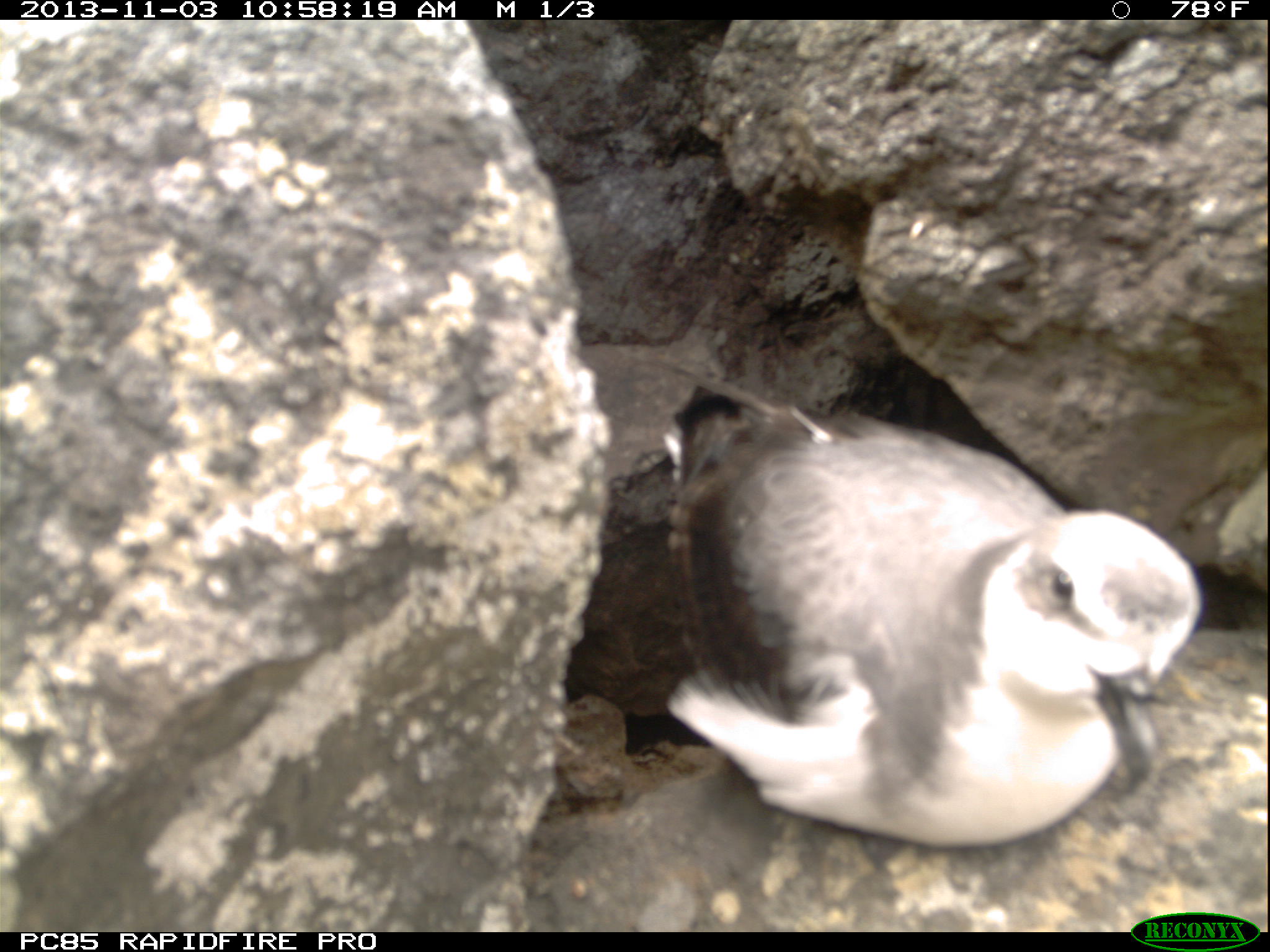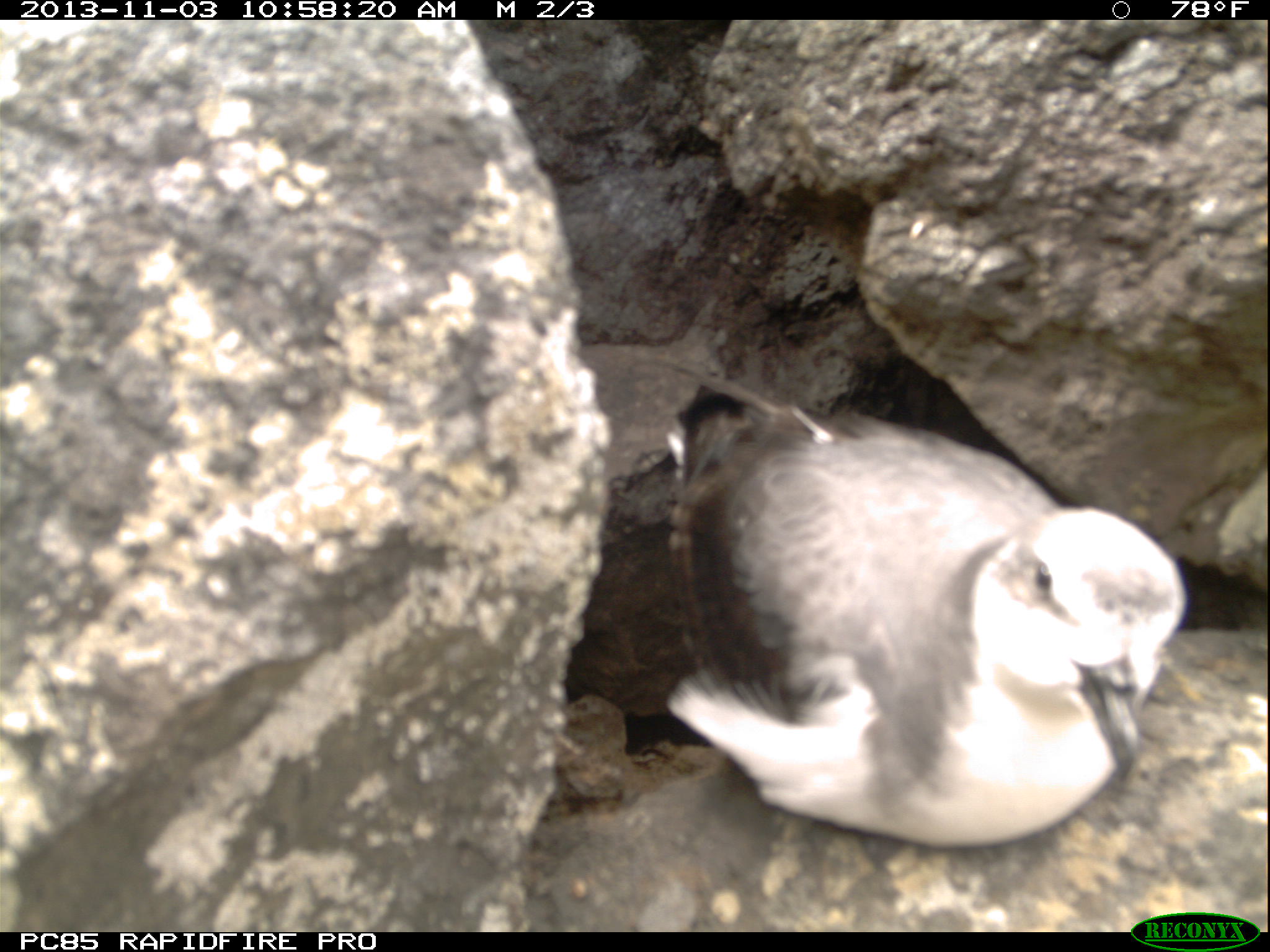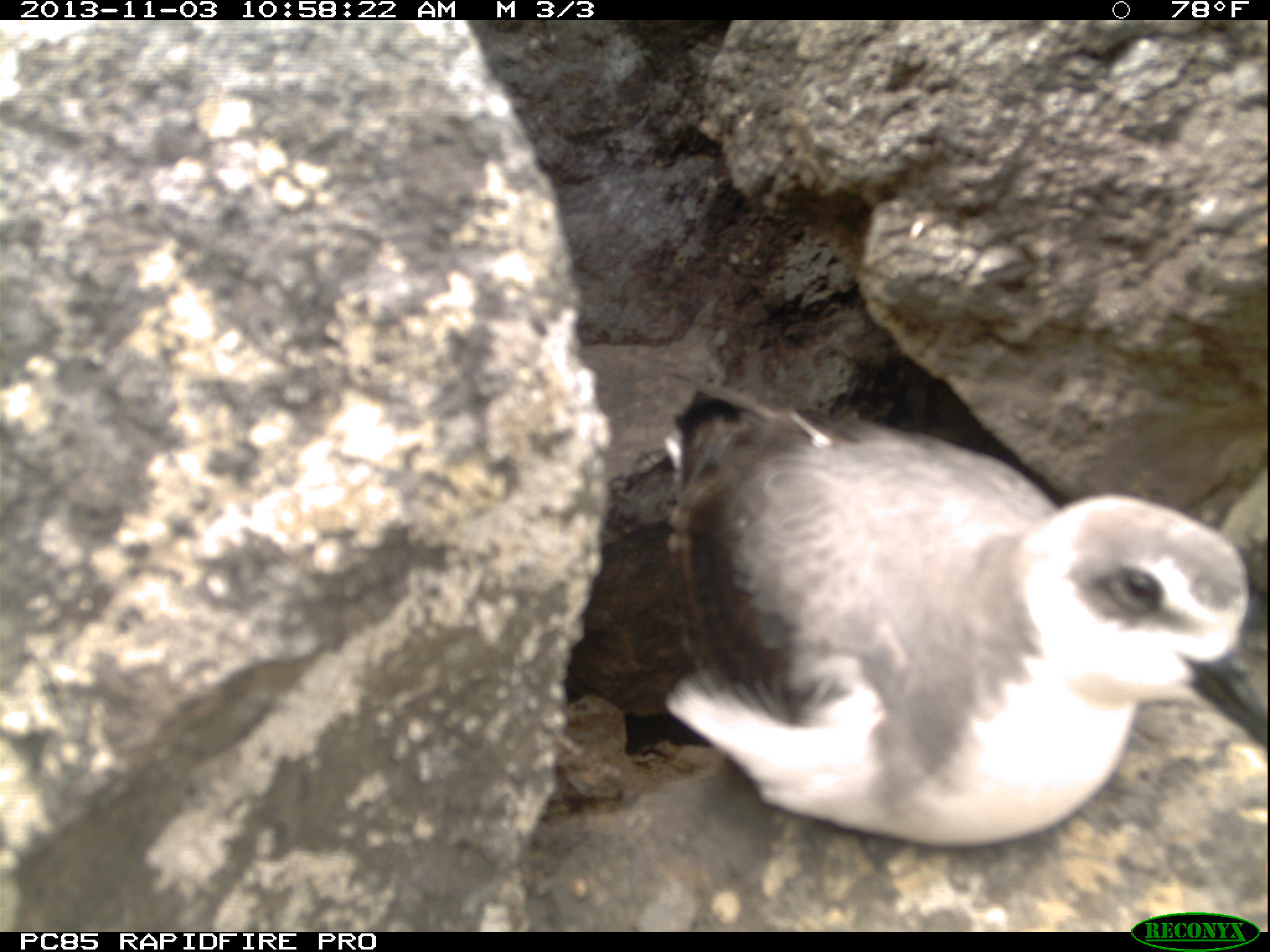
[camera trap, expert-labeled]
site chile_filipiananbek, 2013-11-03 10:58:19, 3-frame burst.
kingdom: Animalia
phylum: Chordata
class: Aves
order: Procellariiformes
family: Procellariidae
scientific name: Procellariidae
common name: petrel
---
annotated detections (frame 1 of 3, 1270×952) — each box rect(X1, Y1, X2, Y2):
petrel: rect(639, 394, 1212, 855)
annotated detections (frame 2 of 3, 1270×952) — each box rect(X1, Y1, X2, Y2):
petrel: rect(654, 389, 1199, 854)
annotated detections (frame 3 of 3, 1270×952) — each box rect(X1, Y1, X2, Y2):
petrel: rect(625, 399, 1264, 867)